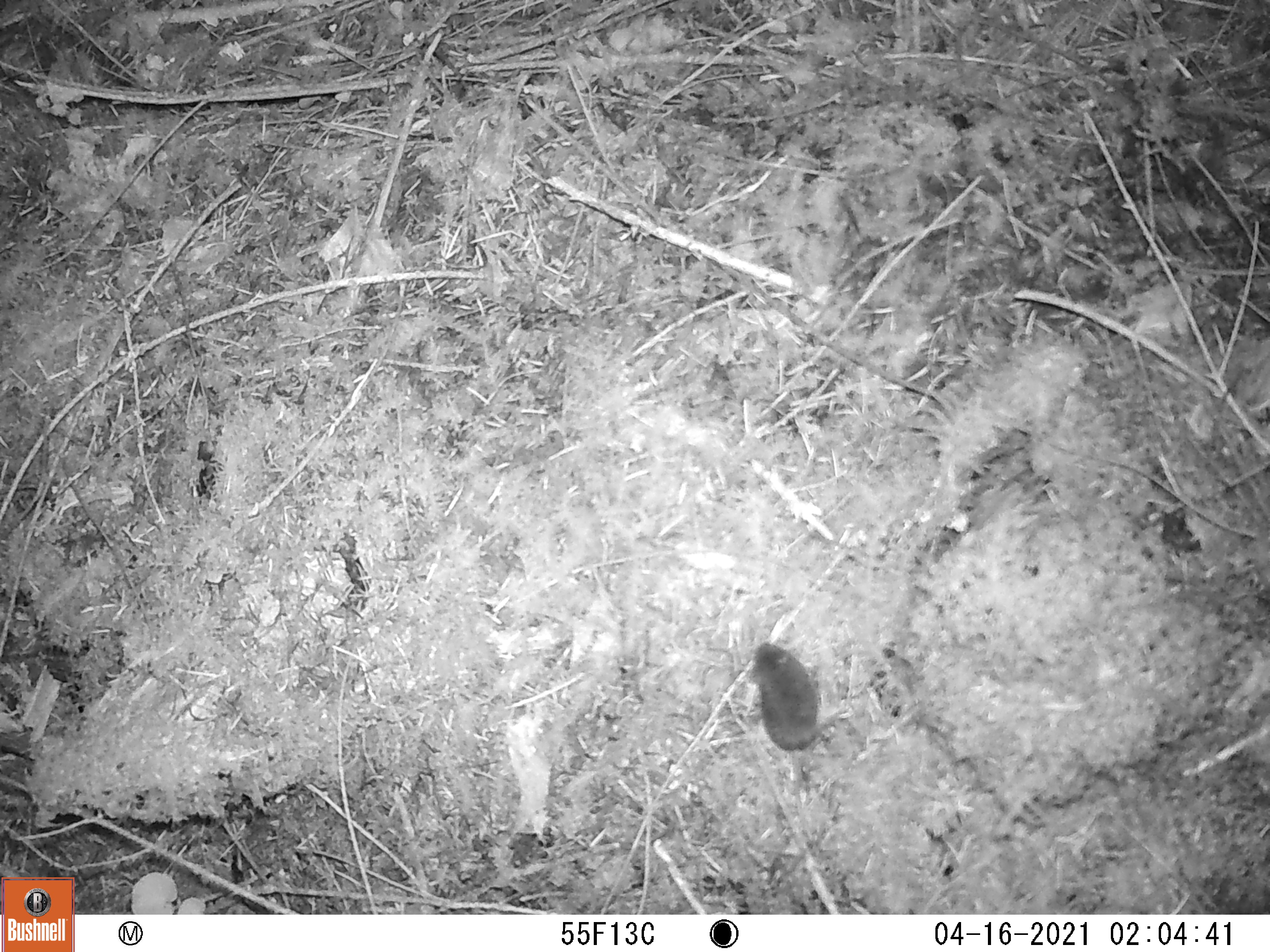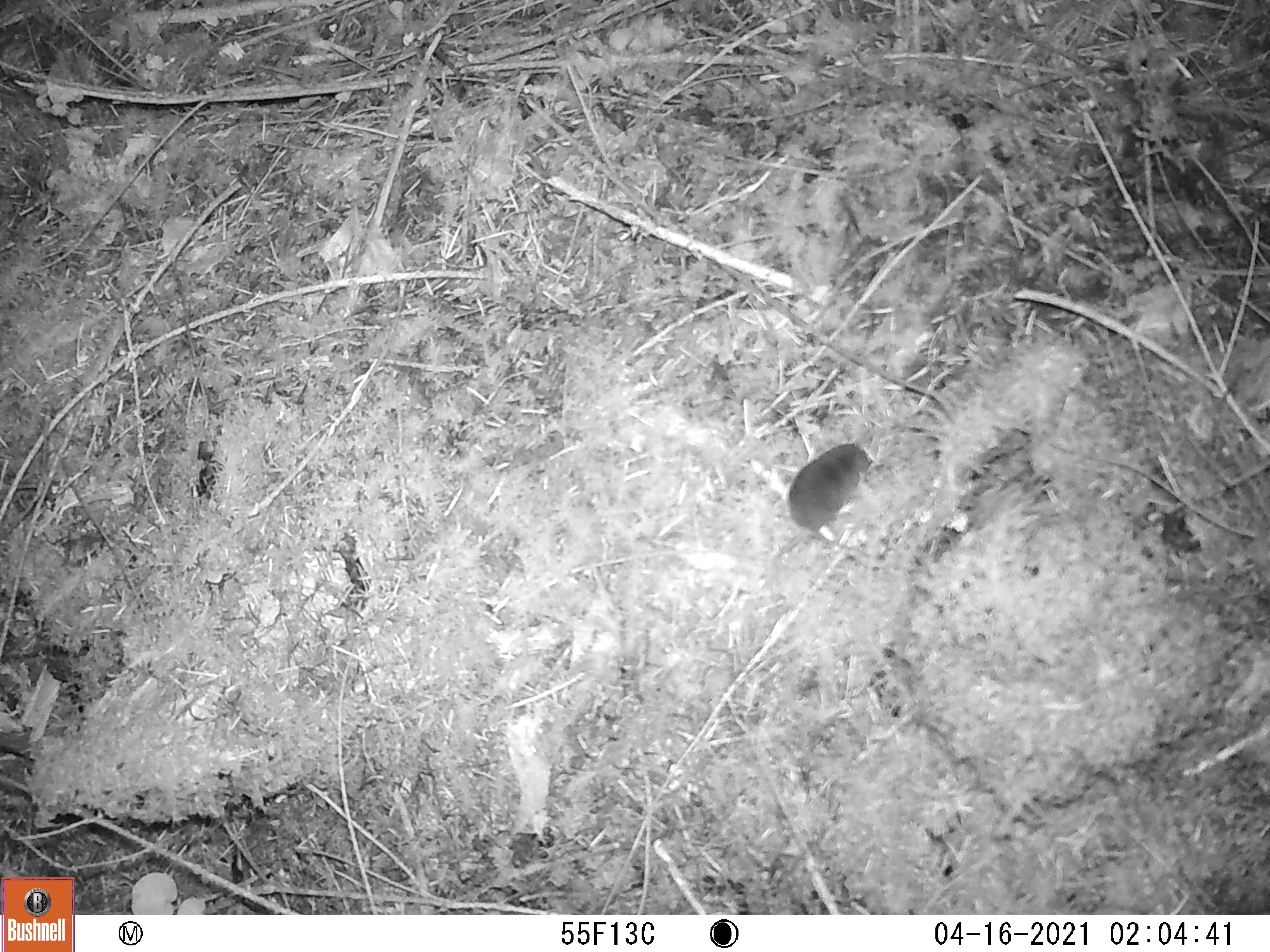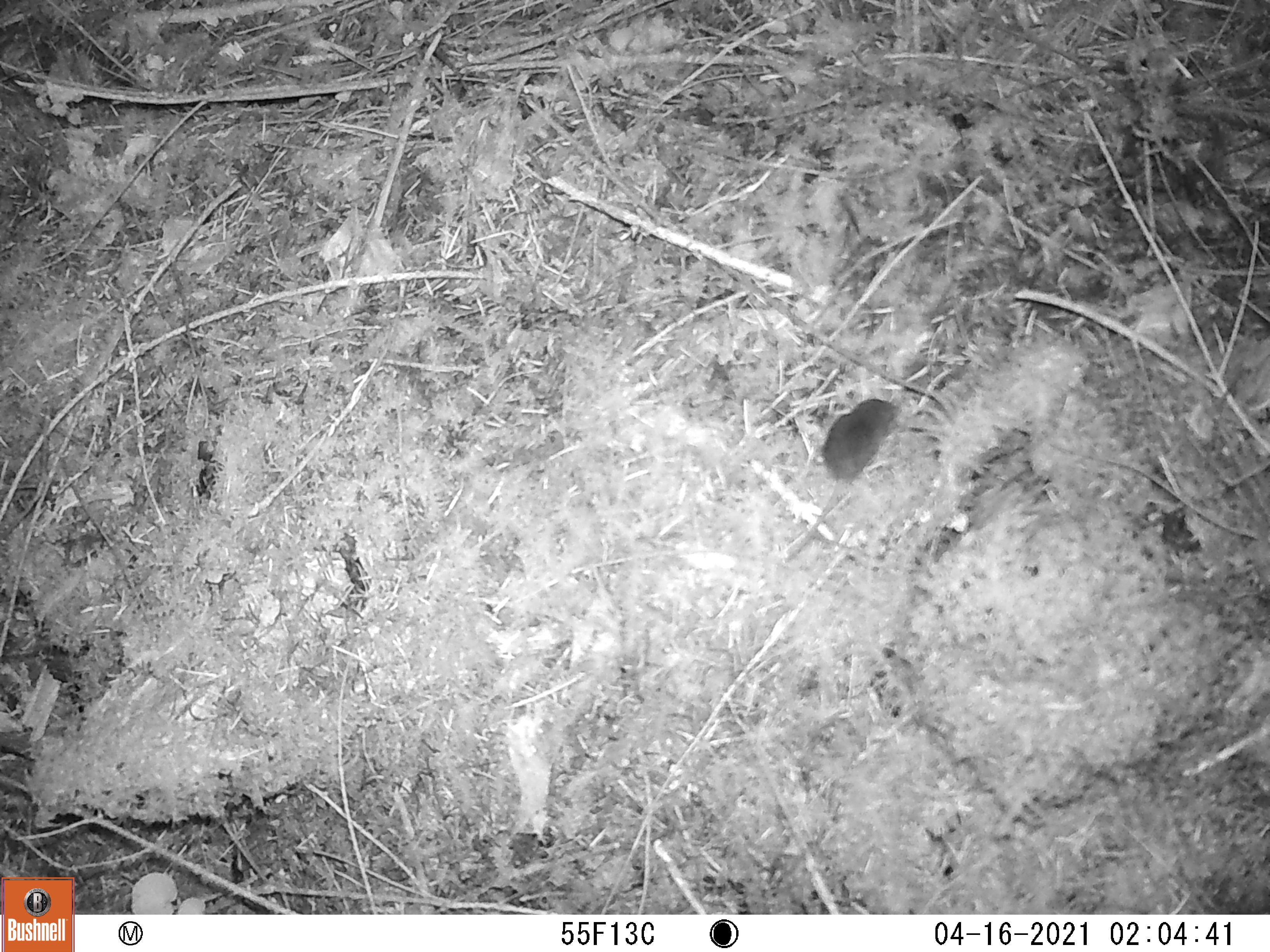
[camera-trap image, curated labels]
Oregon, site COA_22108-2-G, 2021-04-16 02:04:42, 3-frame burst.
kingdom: Animalia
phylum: Chordata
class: Mammalia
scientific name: Mammalia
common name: small mammal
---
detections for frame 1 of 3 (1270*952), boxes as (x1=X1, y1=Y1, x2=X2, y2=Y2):
small mammal: (x1=716, y1=617, x2=904, y2=810)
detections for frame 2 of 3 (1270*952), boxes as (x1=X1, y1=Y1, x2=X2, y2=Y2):
small mammal: (x1=707, y1=413, x2=936, y2=615)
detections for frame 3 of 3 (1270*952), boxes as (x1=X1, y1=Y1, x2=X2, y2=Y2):
small mammal: (x1=754, y1=360, x2=936, y2=582)